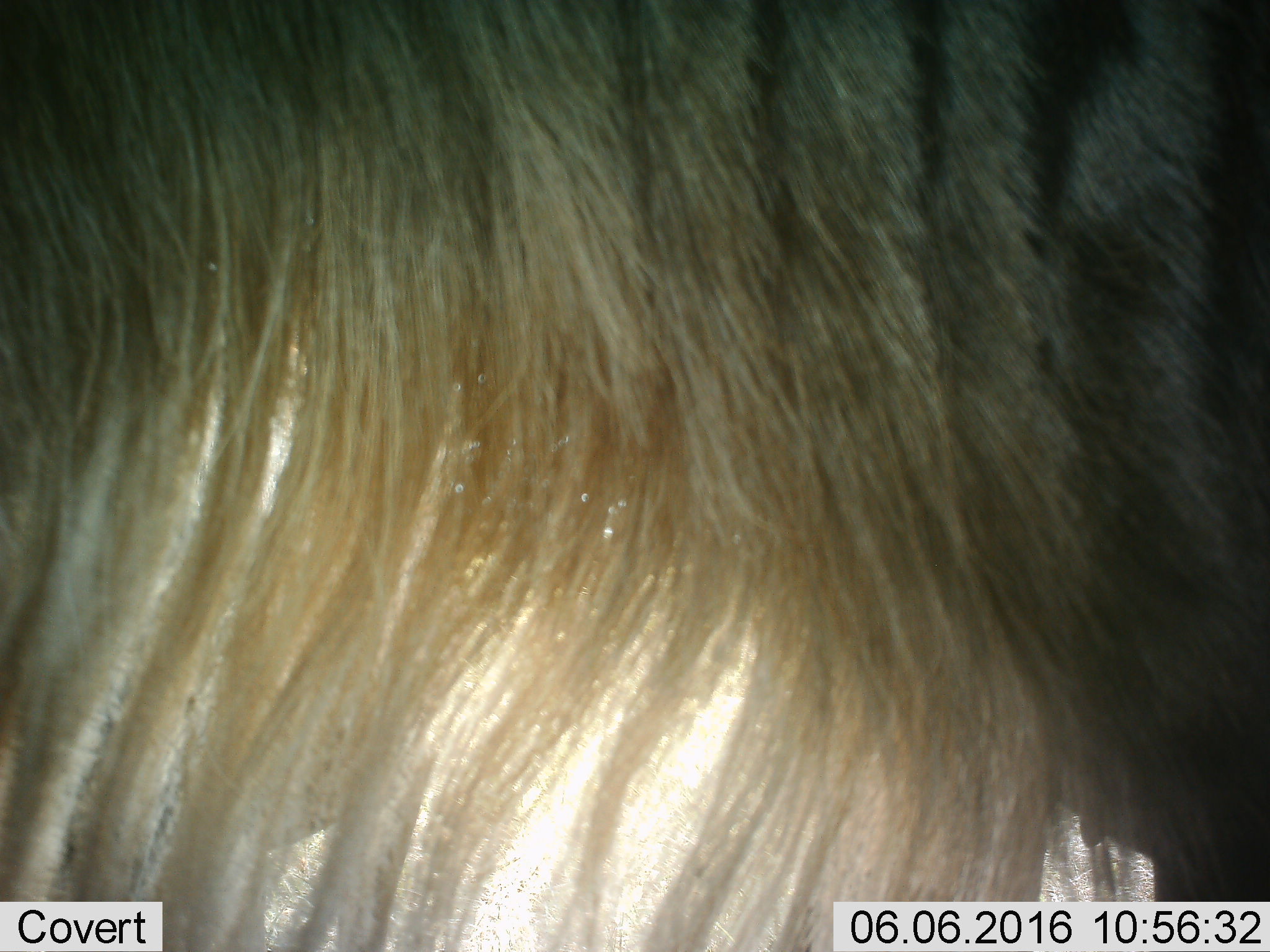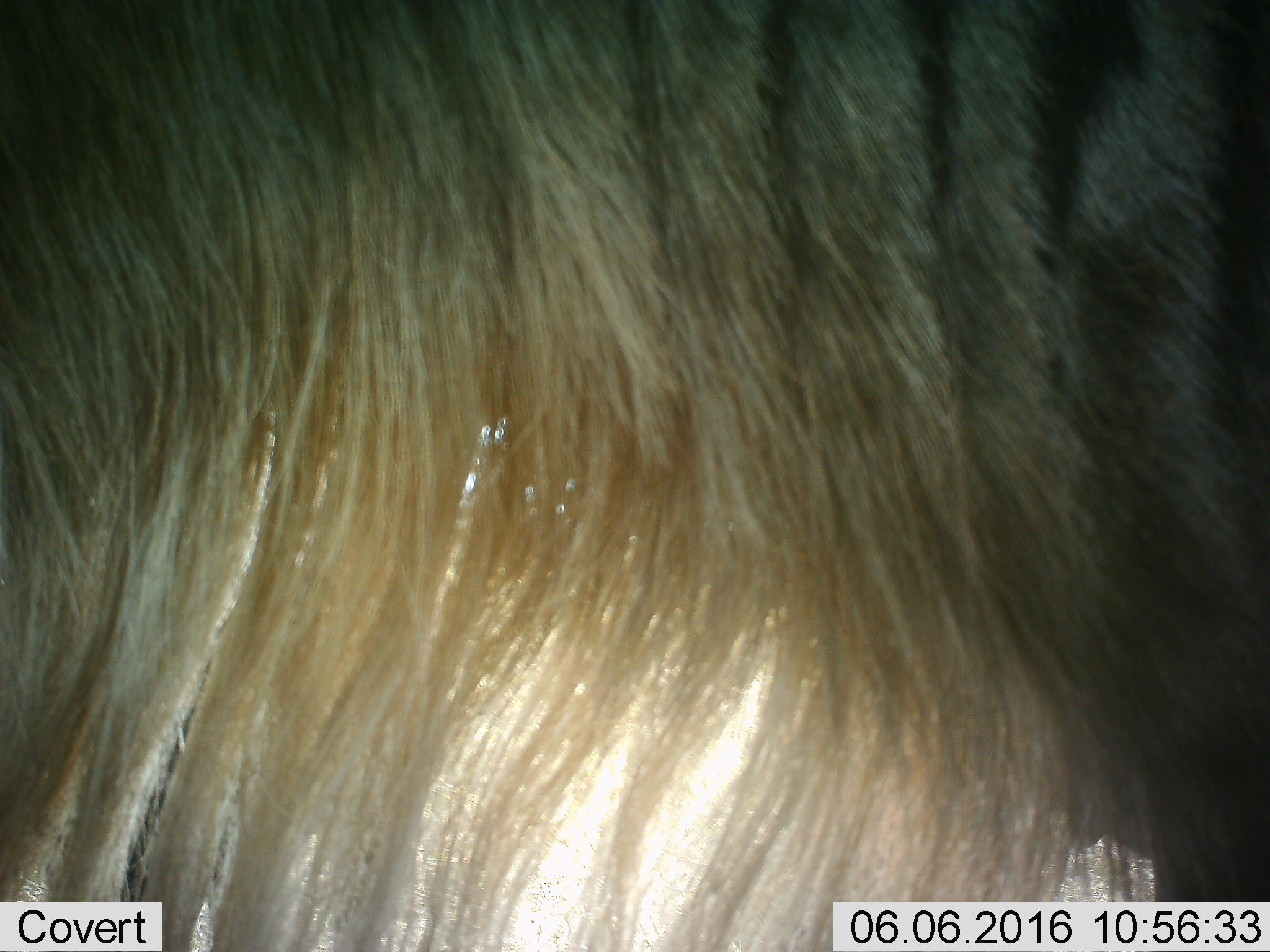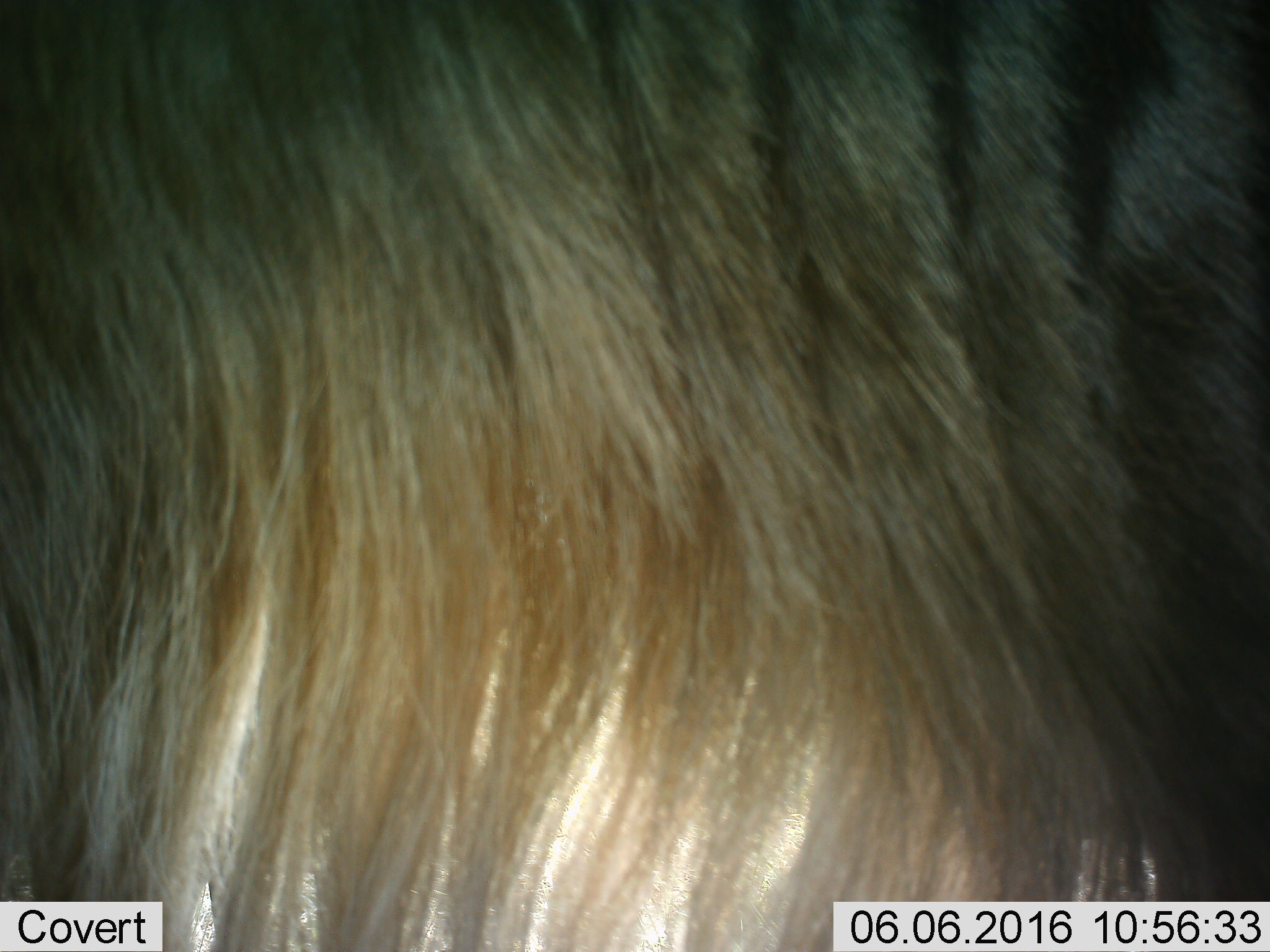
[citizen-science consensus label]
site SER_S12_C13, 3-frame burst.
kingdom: Animalia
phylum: Chordata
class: Mammalia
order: Artiodactyla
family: Bovidae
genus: Connochaetes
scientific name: Connochaetes taurinus taurinus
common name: blue wildebeest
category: wildebeestblue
Wildebeestblue (blue wildebeest) (Connochaetes taurinus taurinus), count 1. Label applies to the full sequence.